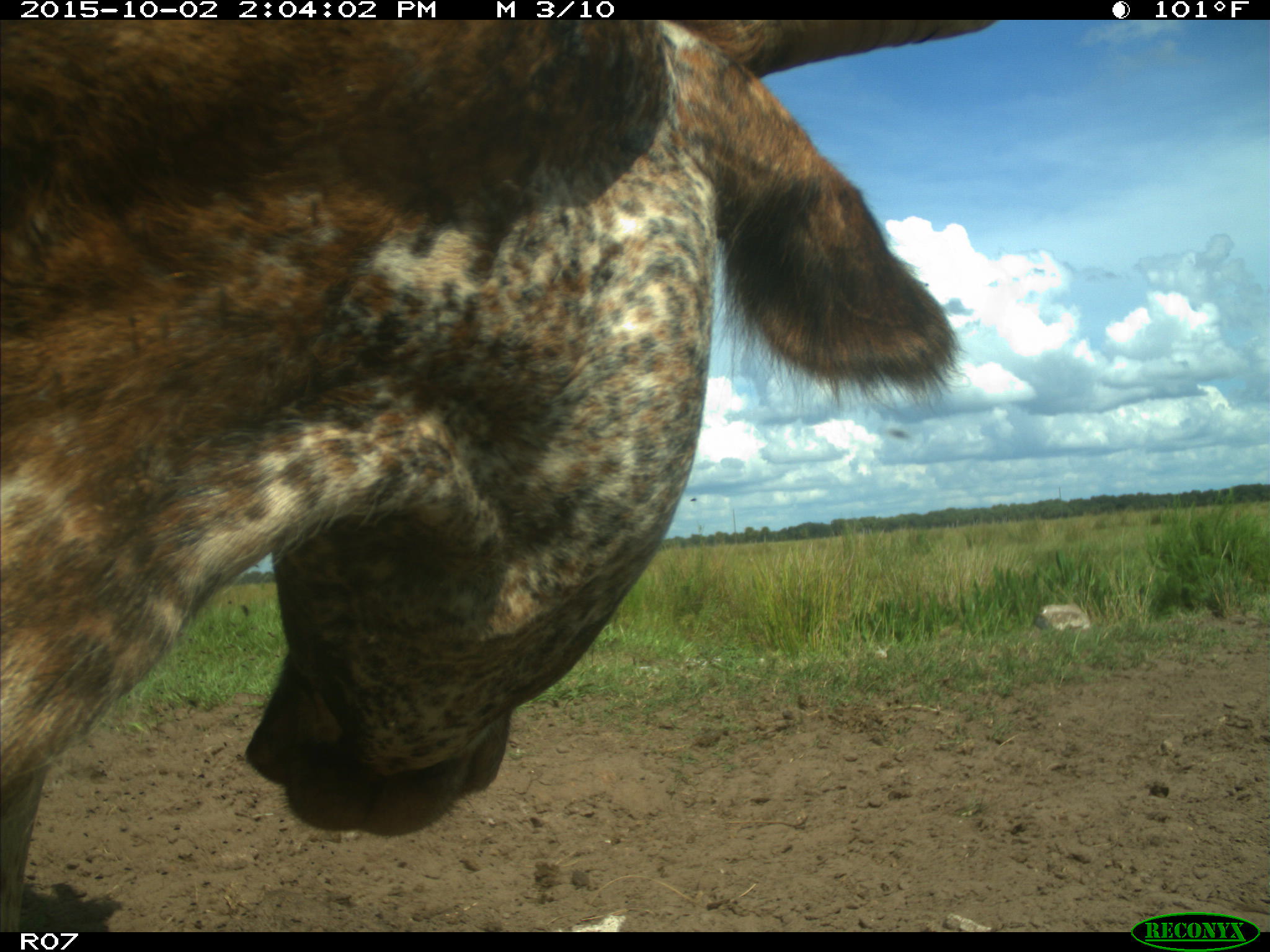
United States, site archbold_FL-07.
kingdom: Animalia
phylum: Chordata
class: Mammalia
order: Artiodactyla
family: Bovidae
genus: Bos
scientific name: Bos taurus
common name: domestic cow